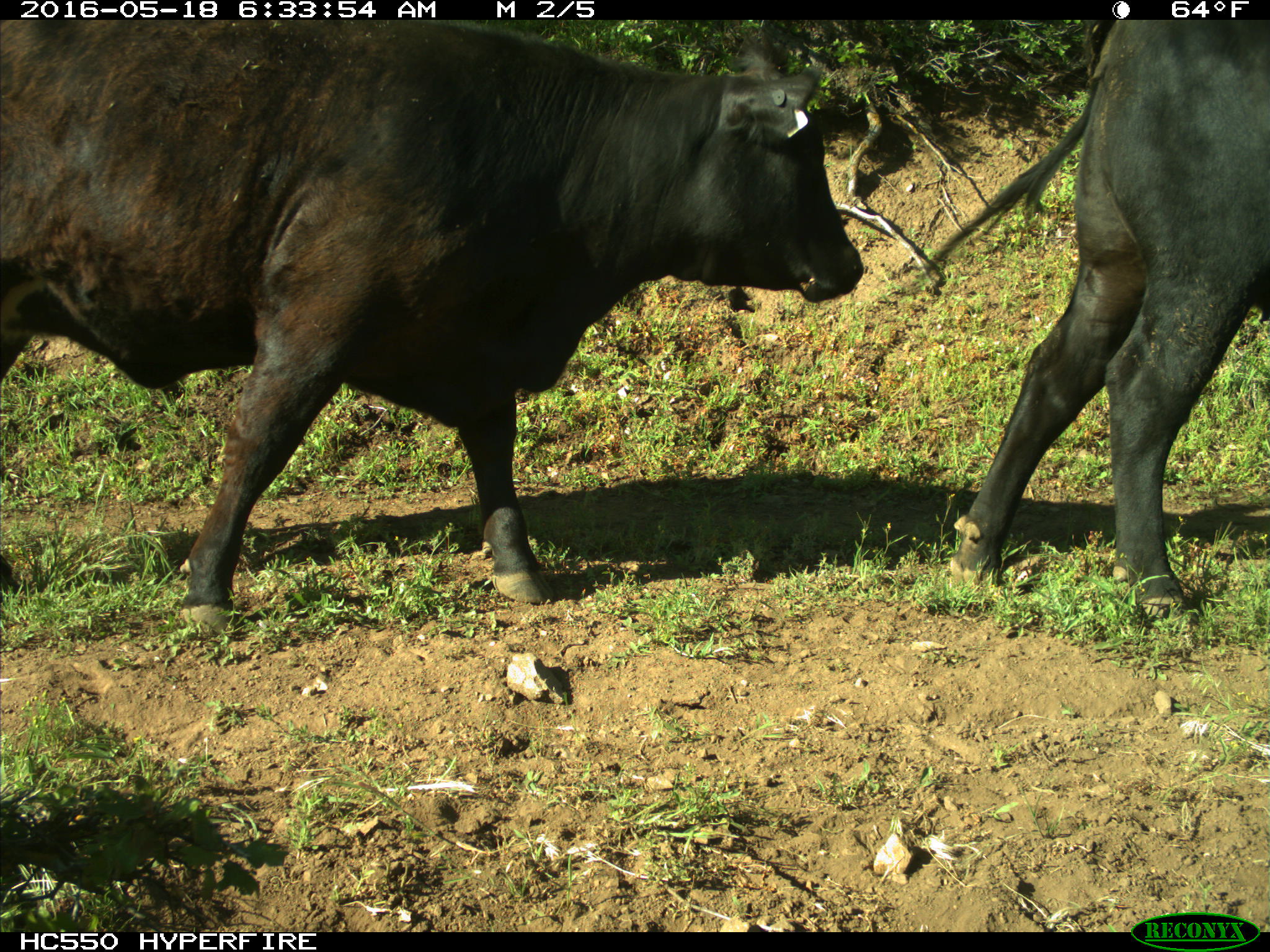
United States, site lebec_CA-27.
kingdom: Animalia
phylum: Chordata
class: Mammalia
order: Artiodactyla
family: Bovidae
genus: Bos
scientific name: Bos taurus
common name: domestic cow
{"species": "Bos taurus (domestic cow)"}